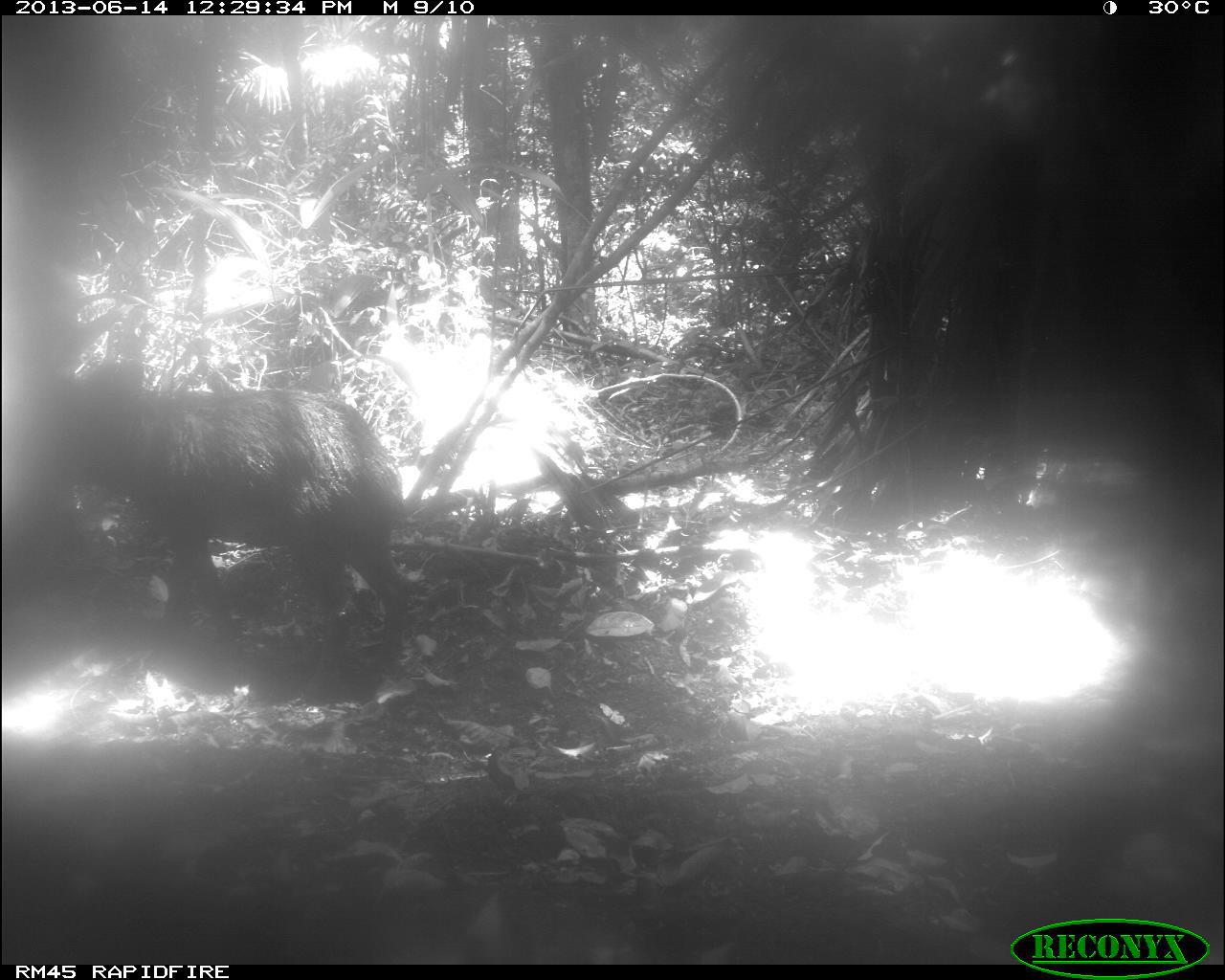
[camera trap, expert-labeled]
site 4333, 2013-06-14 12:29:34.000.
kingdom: Animalia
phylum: Chordata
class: Mammalia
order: Artiodactyla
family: Tayassuidae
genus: Tayassu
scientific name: Tayassu pecari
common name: white-lipped peccary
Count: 1.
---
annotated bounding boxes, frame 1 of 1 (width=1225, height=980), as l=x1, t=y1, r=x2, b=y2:
tayassu pecari: l=34, t=355, r=411, b=700